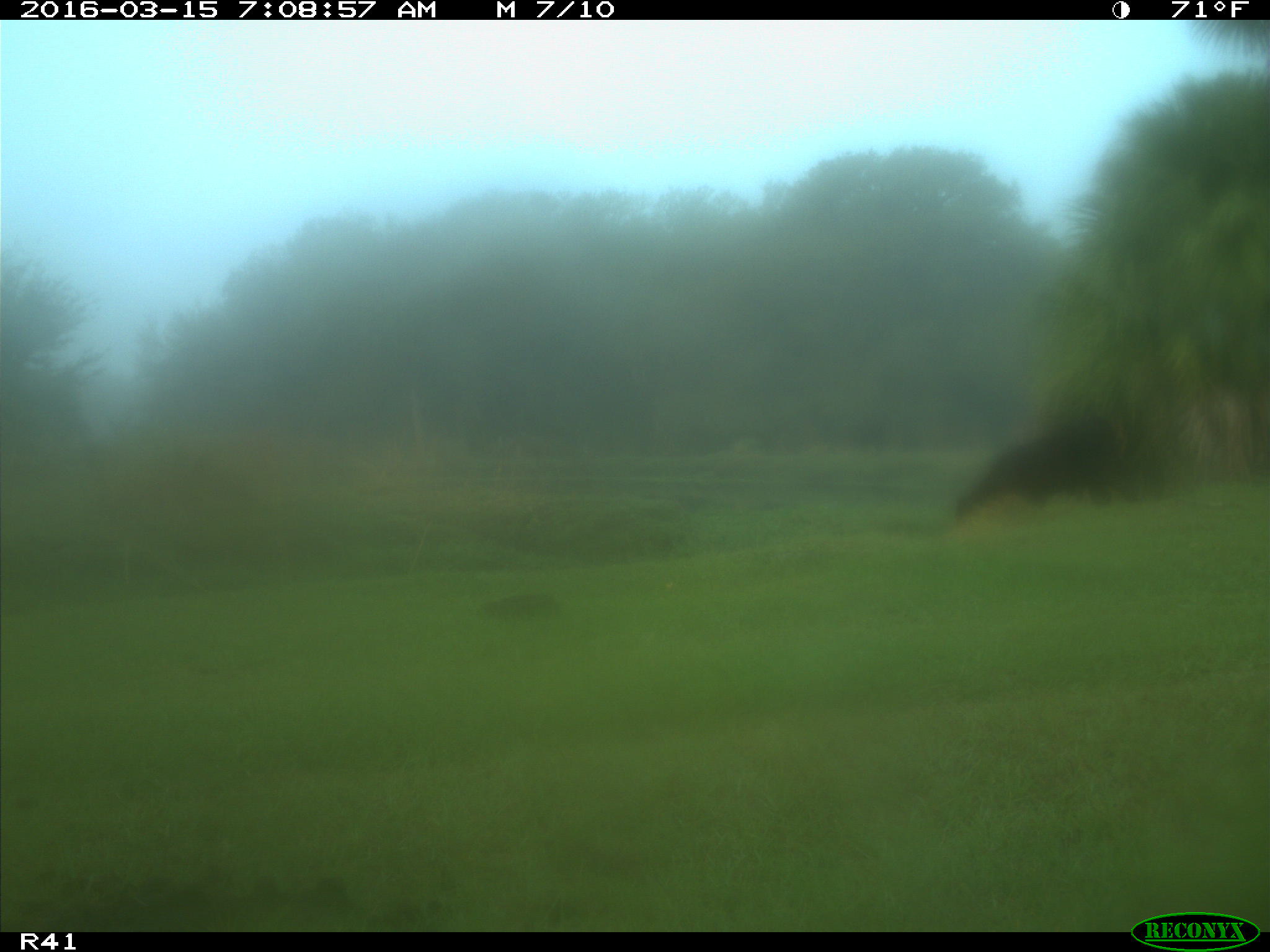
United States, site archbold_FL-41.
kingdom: Animalia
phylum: Chordata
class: Mammalia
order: Artiodactyla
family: Bovidae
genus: Bos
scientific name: Bos taurus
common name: domestic cow